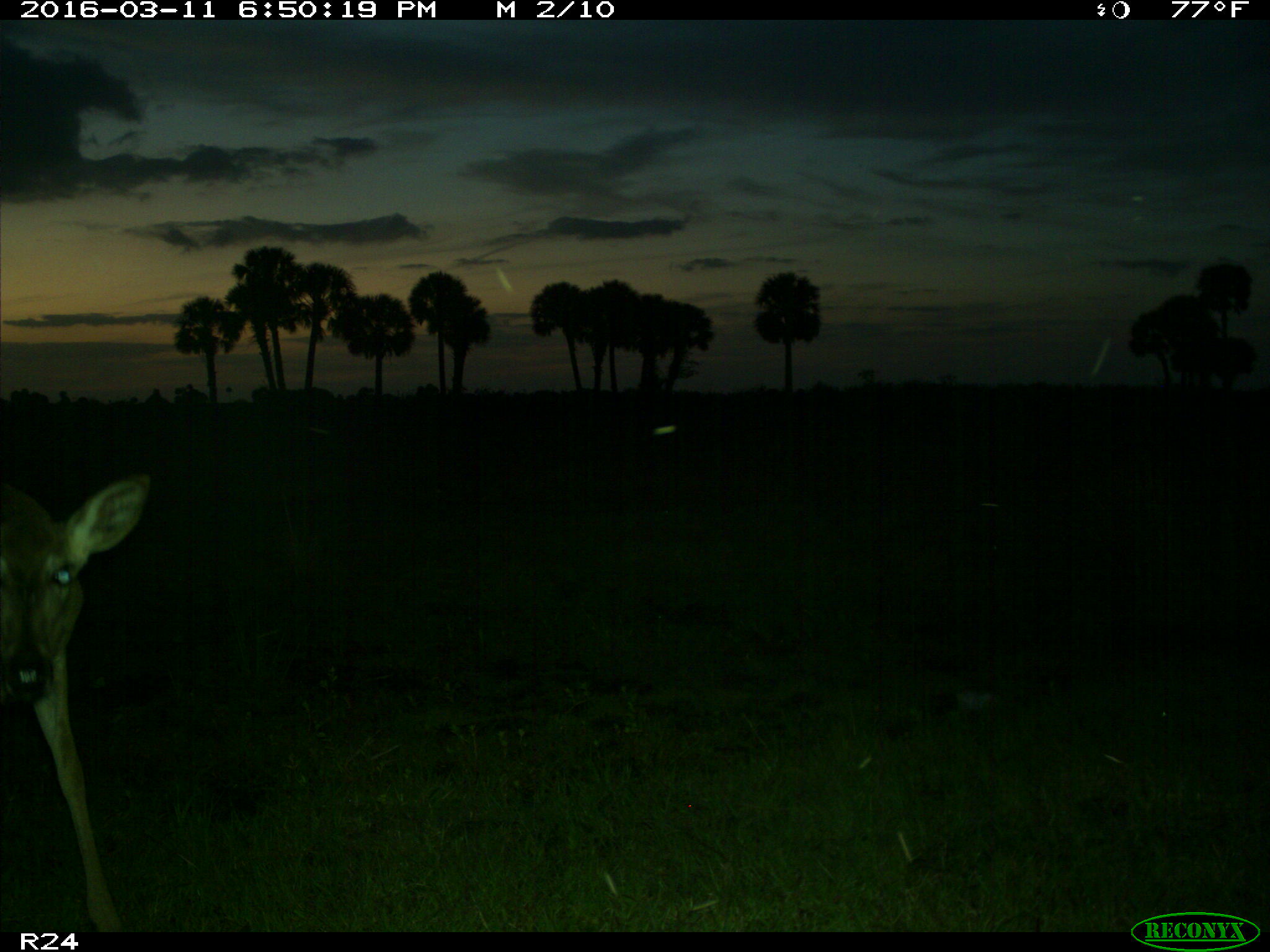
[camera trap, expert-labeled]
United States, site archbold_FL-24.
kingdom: Animalia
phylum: Chordata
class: Mammalia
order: Artiodactyla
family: Cervidae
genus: Odocoileus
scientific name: Odocoileus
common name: deer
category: unidentified deer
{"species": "unidentified deer (deer) (Odocoileus)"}